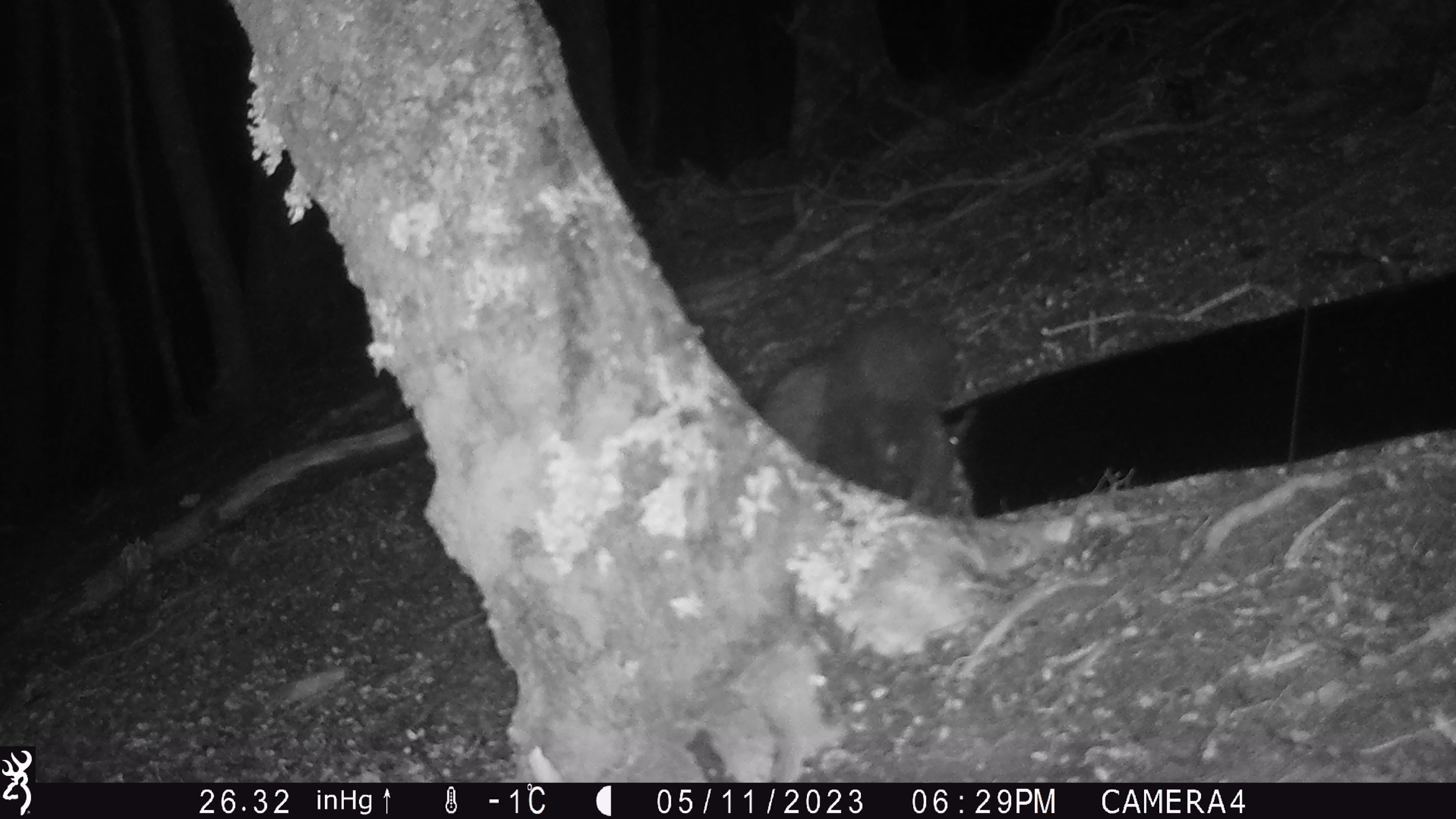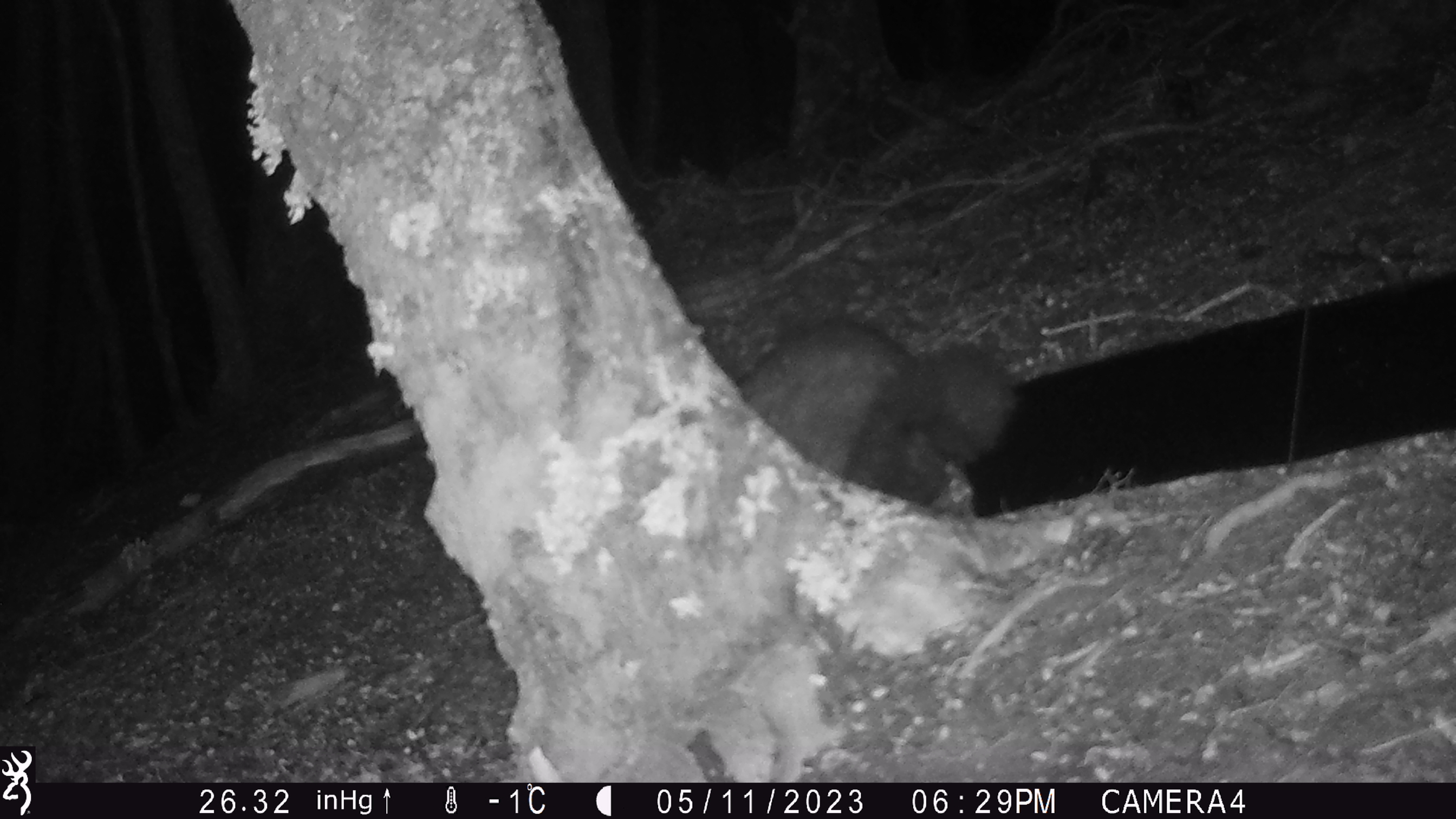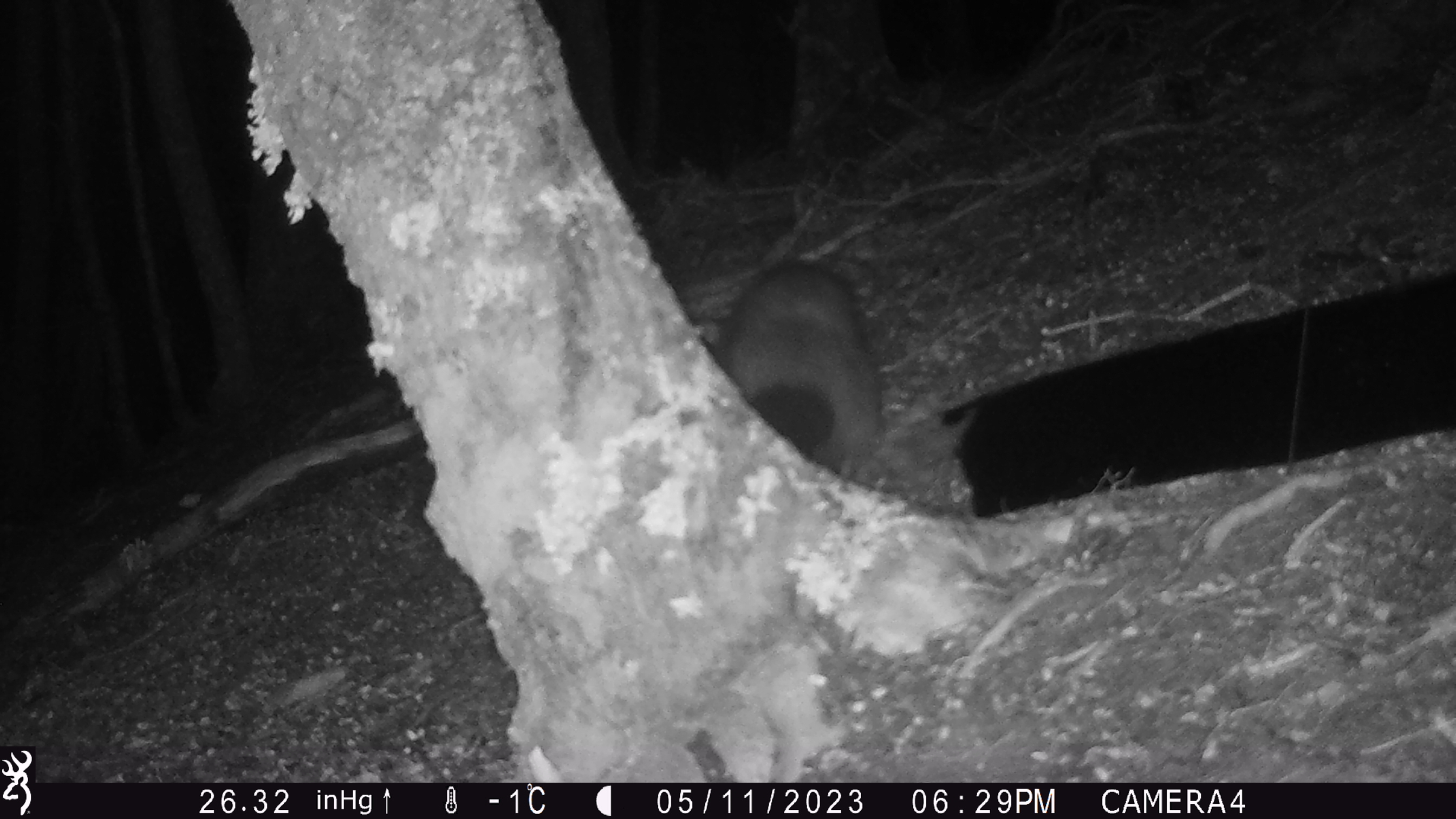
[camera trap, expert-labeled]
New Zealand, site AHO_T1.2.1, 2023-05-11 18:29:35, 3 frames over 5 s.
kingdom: Animalia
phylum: Chordata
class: Mammalia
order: Carnivora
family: Mustelidae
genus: Mustela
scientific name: Mustela erminea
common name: stoat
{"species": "stoat (Mustela erminea)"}